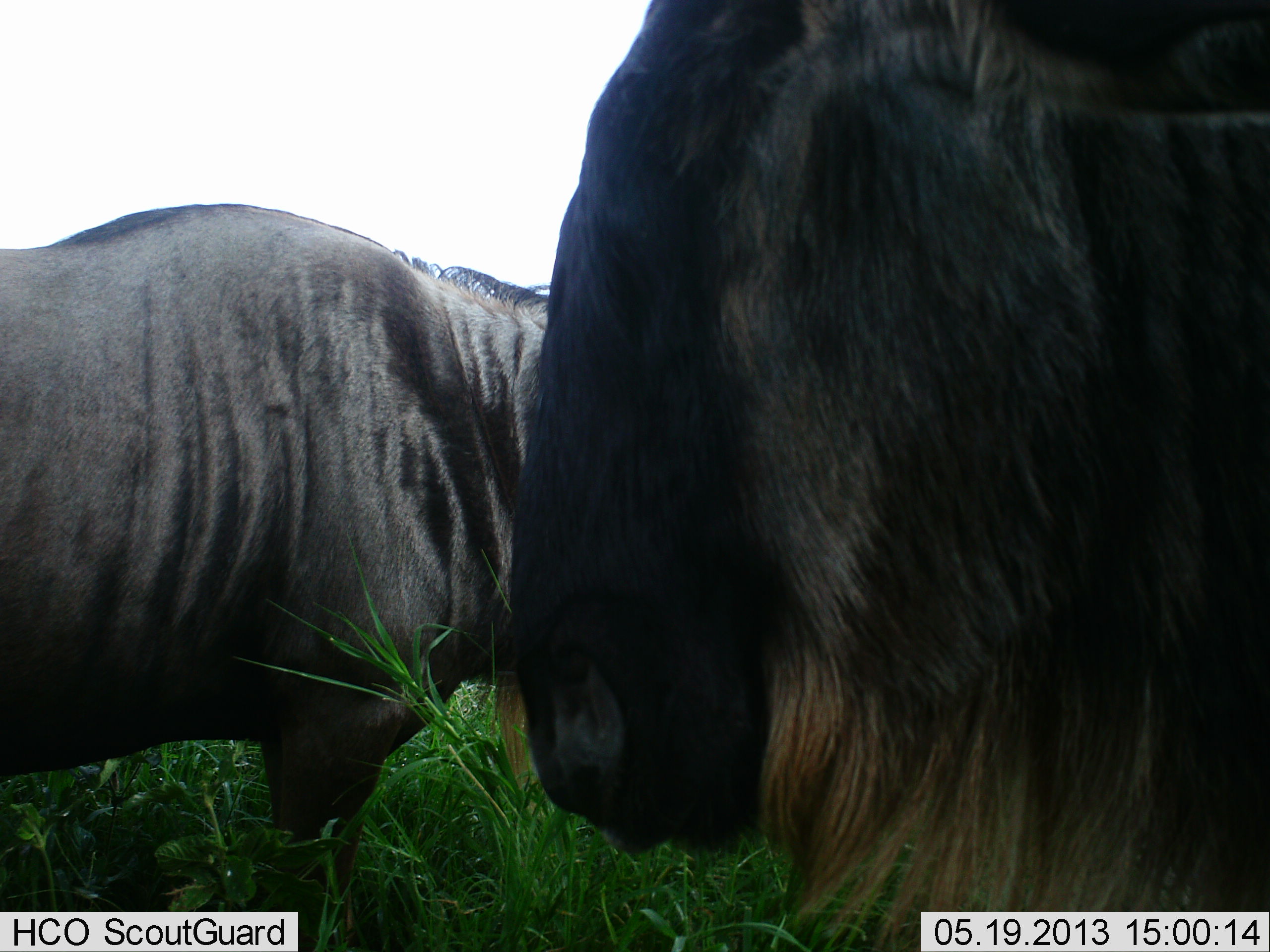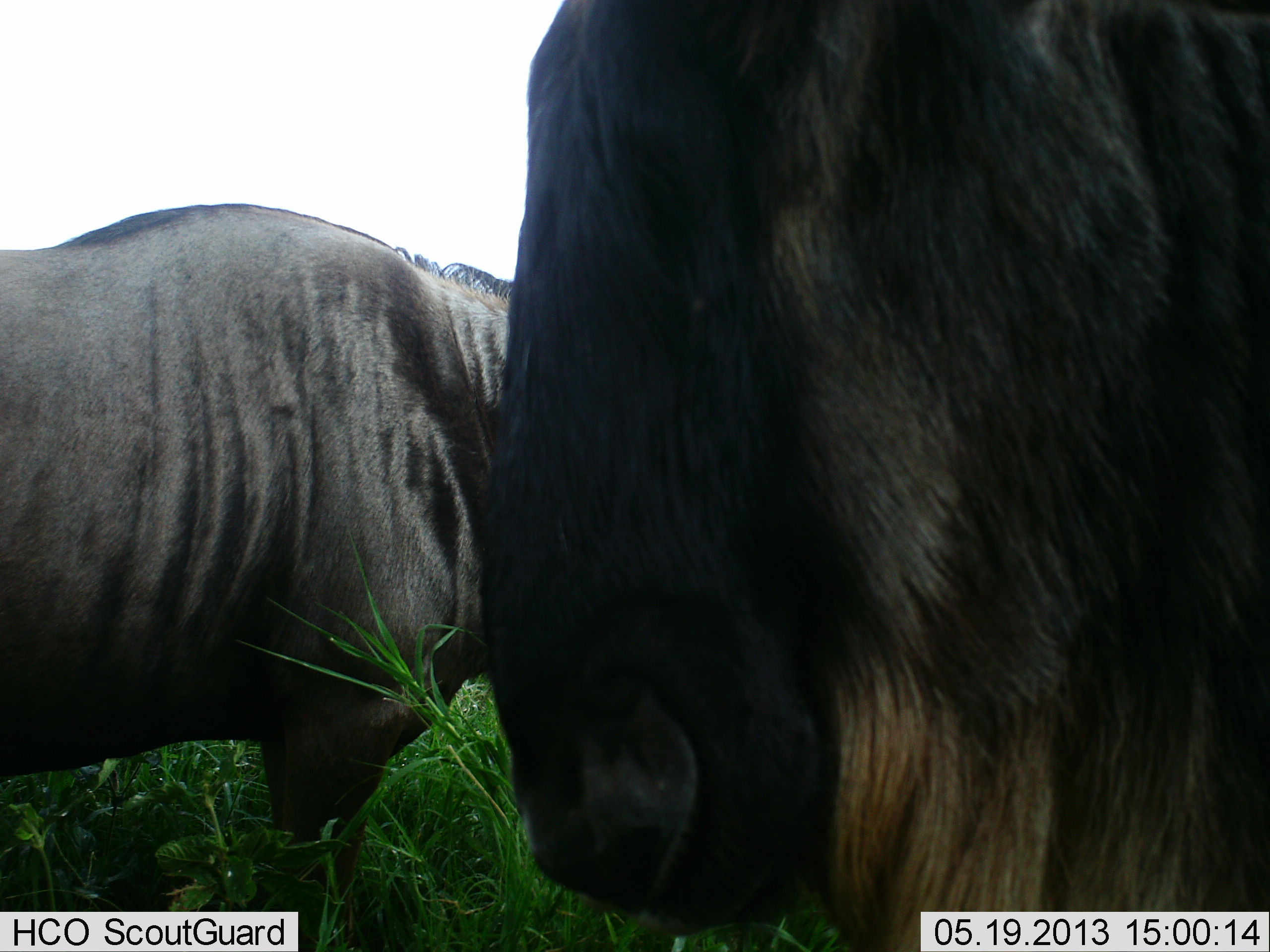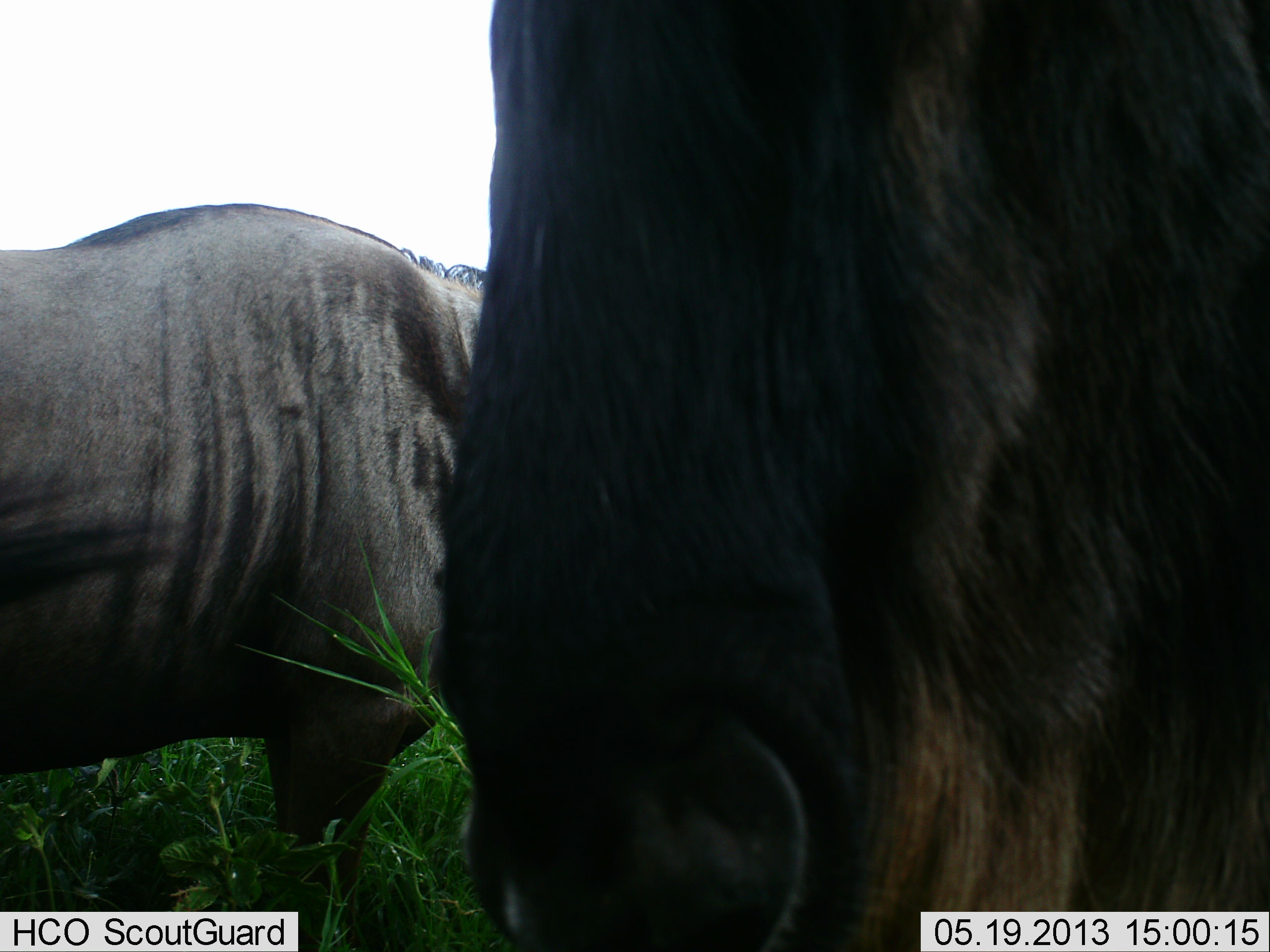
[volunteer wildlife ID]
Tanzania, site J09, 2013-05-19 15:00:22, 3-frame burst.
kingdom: Animalia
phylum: Chordata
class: Mammalia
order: Artiodactyla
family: Bovidae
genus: Connochaetes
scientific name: Connochaetes taurinus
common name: blue wildebeest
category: wildebeest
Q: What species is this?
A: Wildebeest (blue wildebeest) (Connochaetes taurinus).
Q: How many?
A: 2.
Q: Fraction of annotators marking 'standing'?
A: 100%.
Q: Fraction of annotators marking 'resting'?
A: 4%.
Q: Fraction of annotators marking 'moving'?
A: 0%.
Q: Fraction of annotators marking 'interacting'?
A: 4%.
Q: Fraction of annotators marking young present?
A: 0%.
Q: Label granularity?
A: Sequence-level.